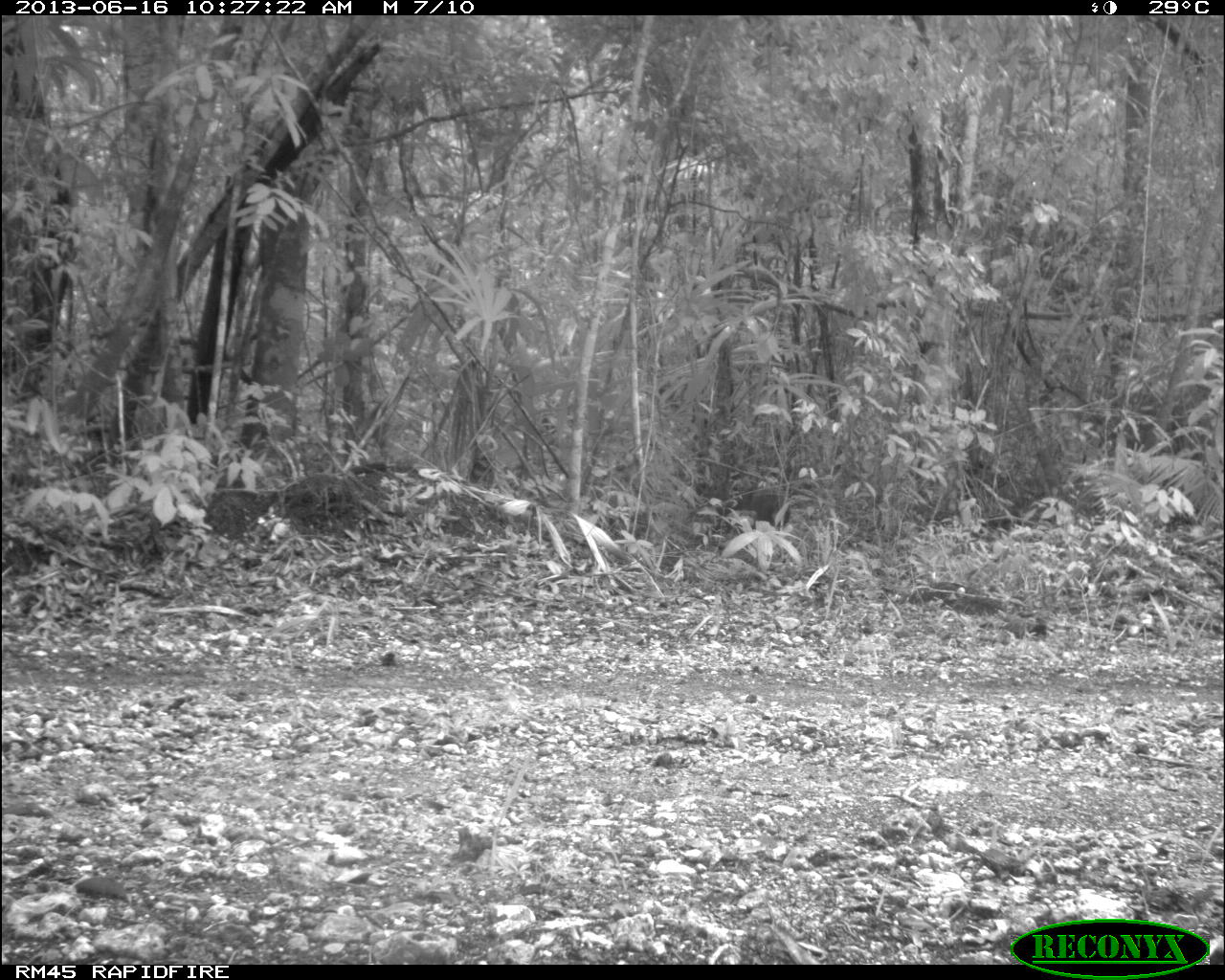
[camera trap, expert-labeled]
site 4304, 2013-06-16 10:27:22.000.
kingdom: Animalia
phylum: Chordata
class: Mammalia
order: Artiodactyla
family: Cervidae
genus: Mazama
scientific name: Mazama temama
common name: central american red brocket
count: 1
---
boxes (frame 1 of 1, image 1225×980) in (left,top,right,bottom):
mazama temama: (723,473,790,529)